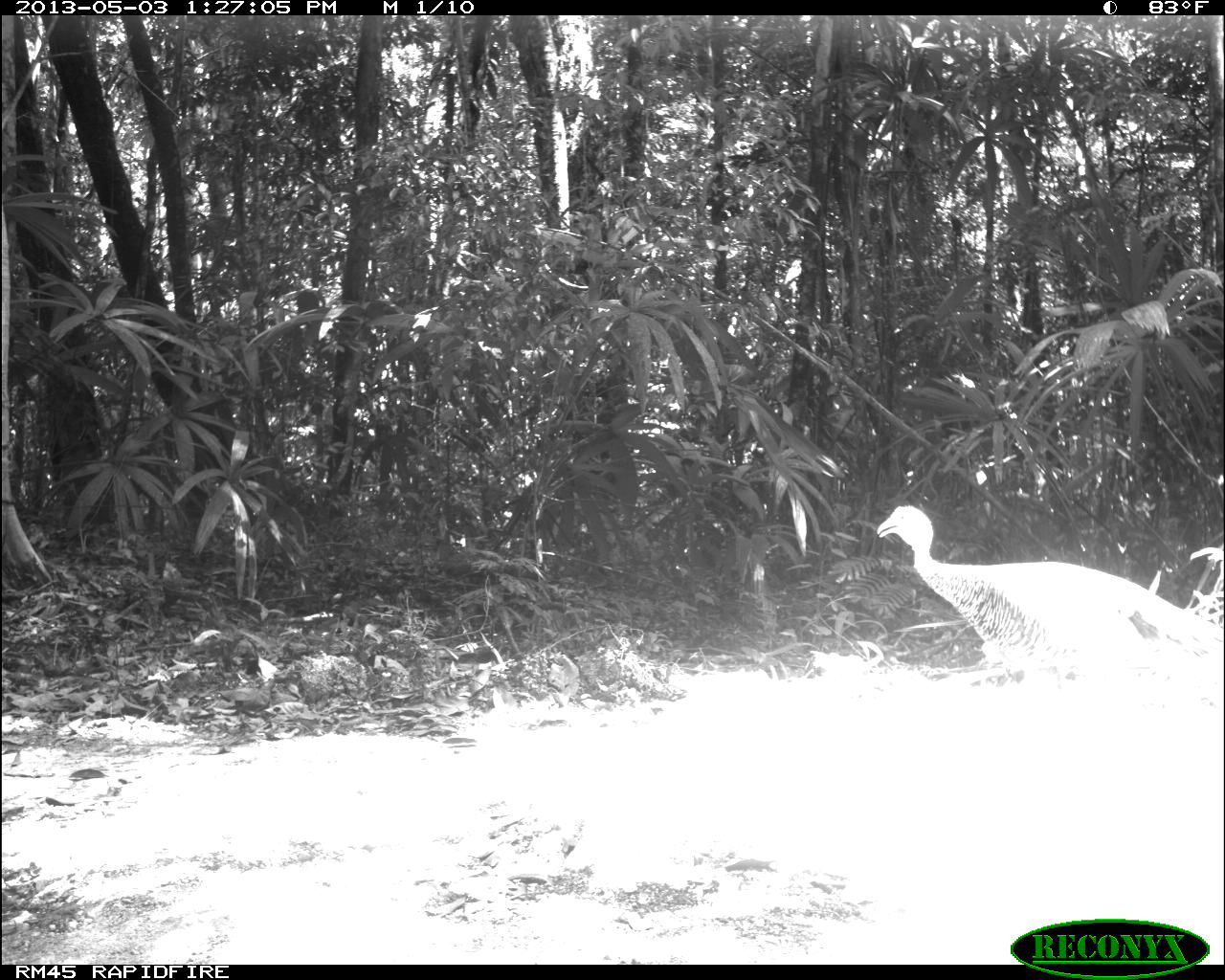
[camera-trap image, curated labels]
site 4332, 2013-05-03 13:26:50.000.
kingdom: Animalia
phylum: Chordata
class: Aves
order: Galliformes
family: Phasianidae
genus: Meleagris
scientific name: Meleagris ocellata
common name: ocellated turkey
Meleagris ocellata (ocellated turkey), count 2.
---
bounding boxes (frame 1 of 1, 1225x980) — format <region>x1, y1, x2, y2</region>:
meleagris ocellata: <region>876, 505, 1223, 703</region>